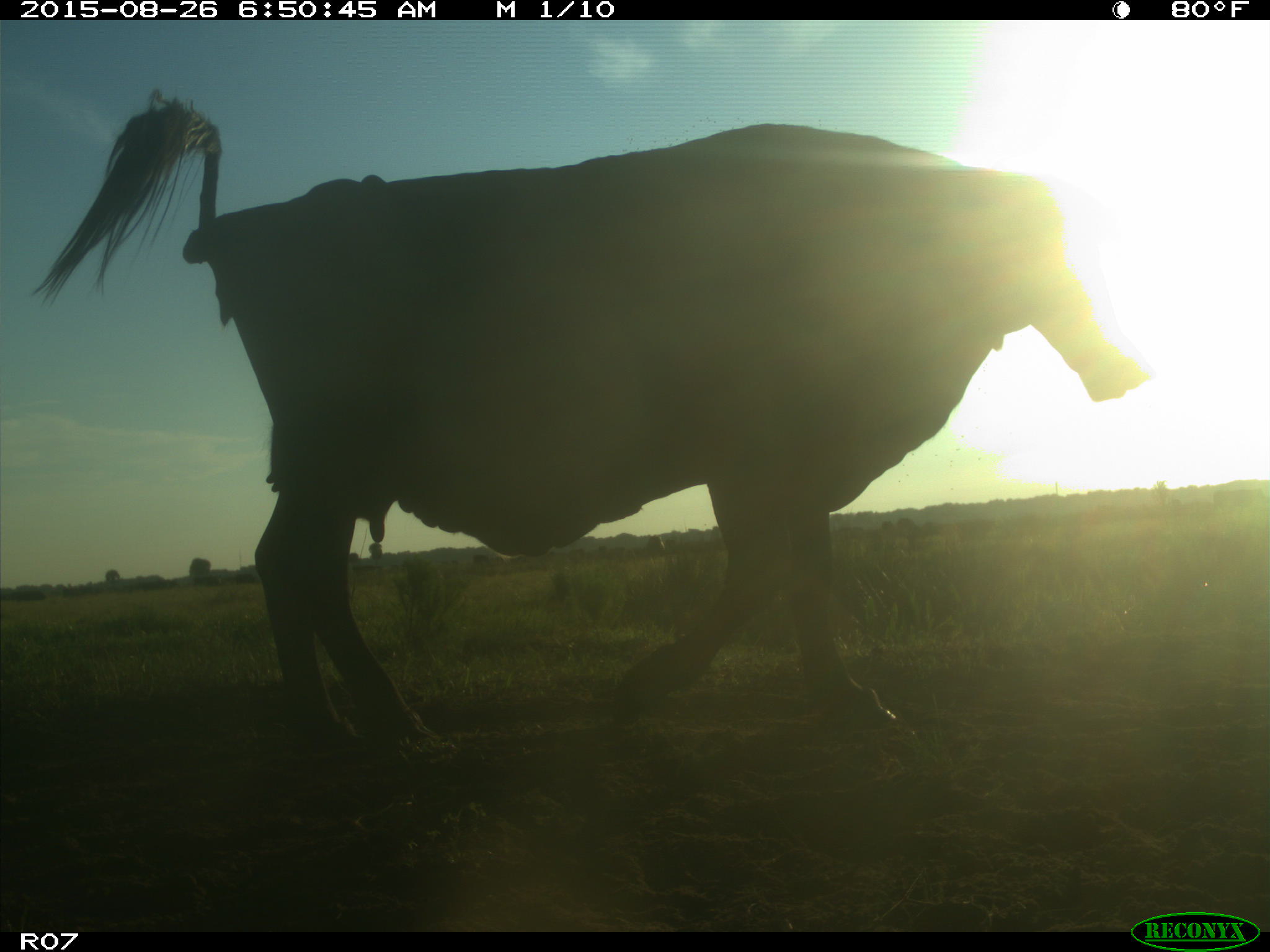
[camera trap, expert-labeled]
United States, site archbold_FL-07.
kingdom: Animalia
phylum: Chordata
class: Mammalia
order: Artiodactyla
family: Bovidae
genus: Bos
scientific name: Bos taurus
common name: domestic cow